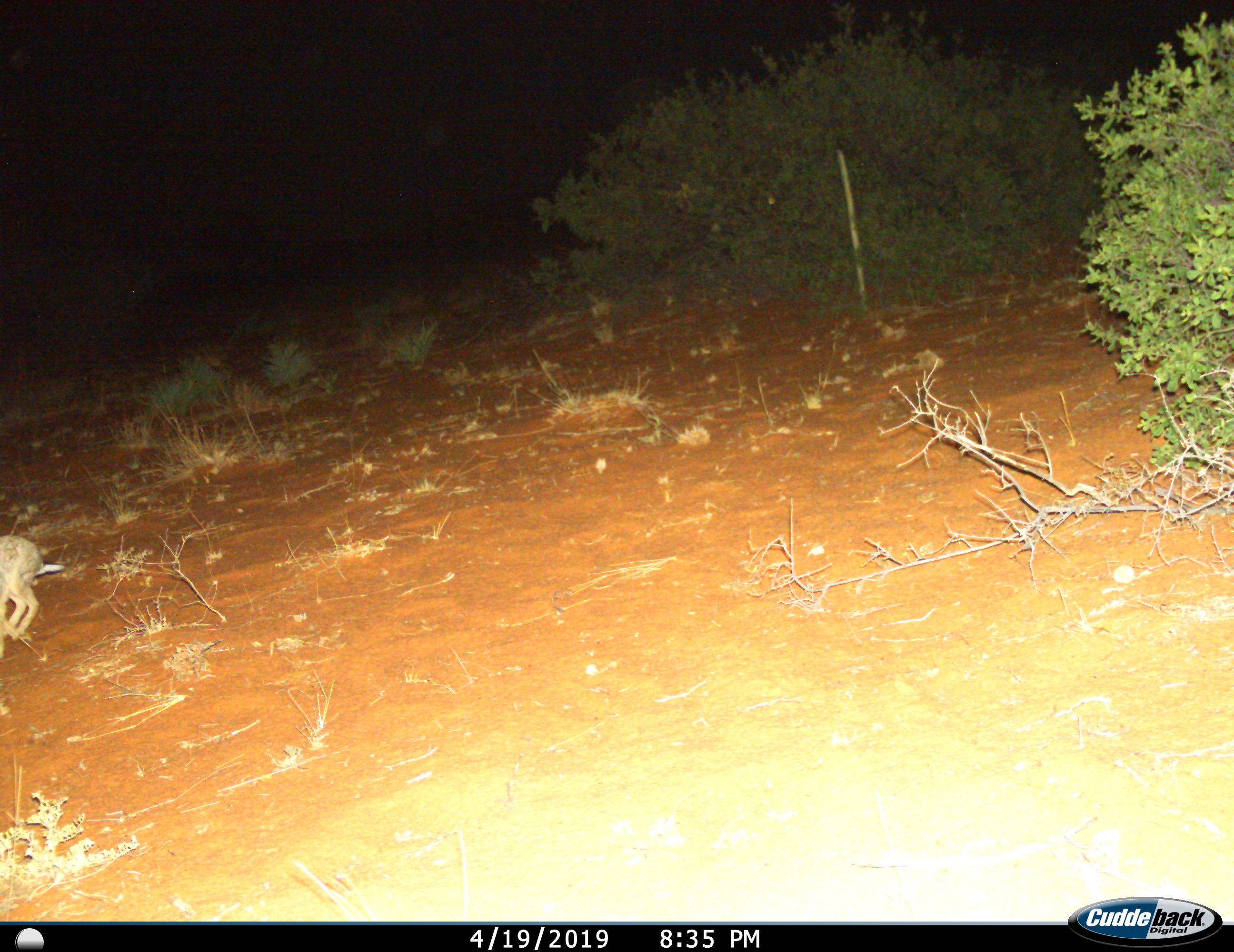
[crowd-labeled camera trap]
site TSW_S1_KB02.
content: unidentified animal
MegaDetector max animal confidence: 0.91